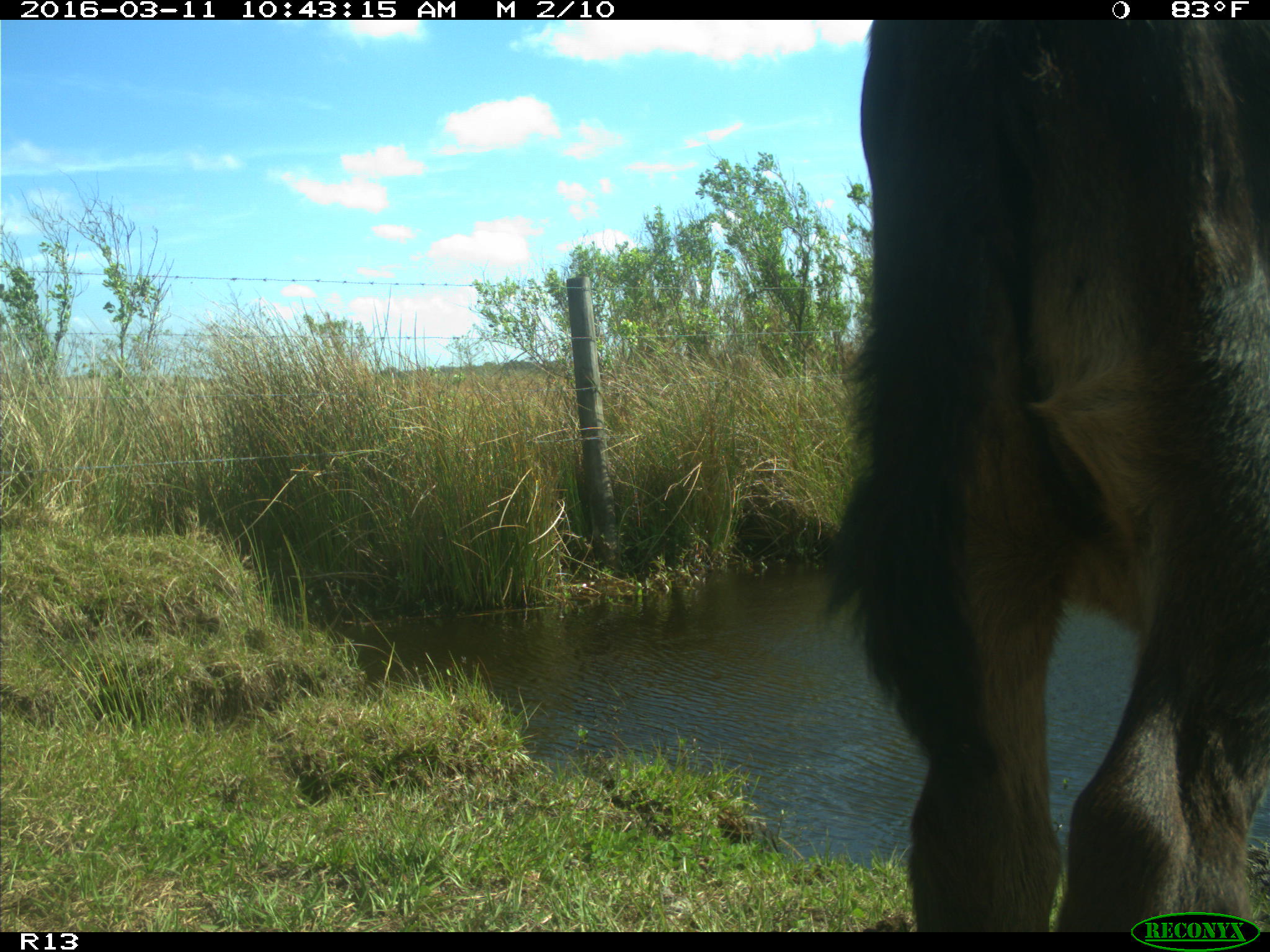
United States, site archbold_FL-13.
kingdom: Animalia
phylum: Chordata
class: Mammalia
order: Artiodactyla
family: Bovidae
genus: Bos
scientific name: Bos taurus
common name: domestic cow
Bos taurus (domestic cow).